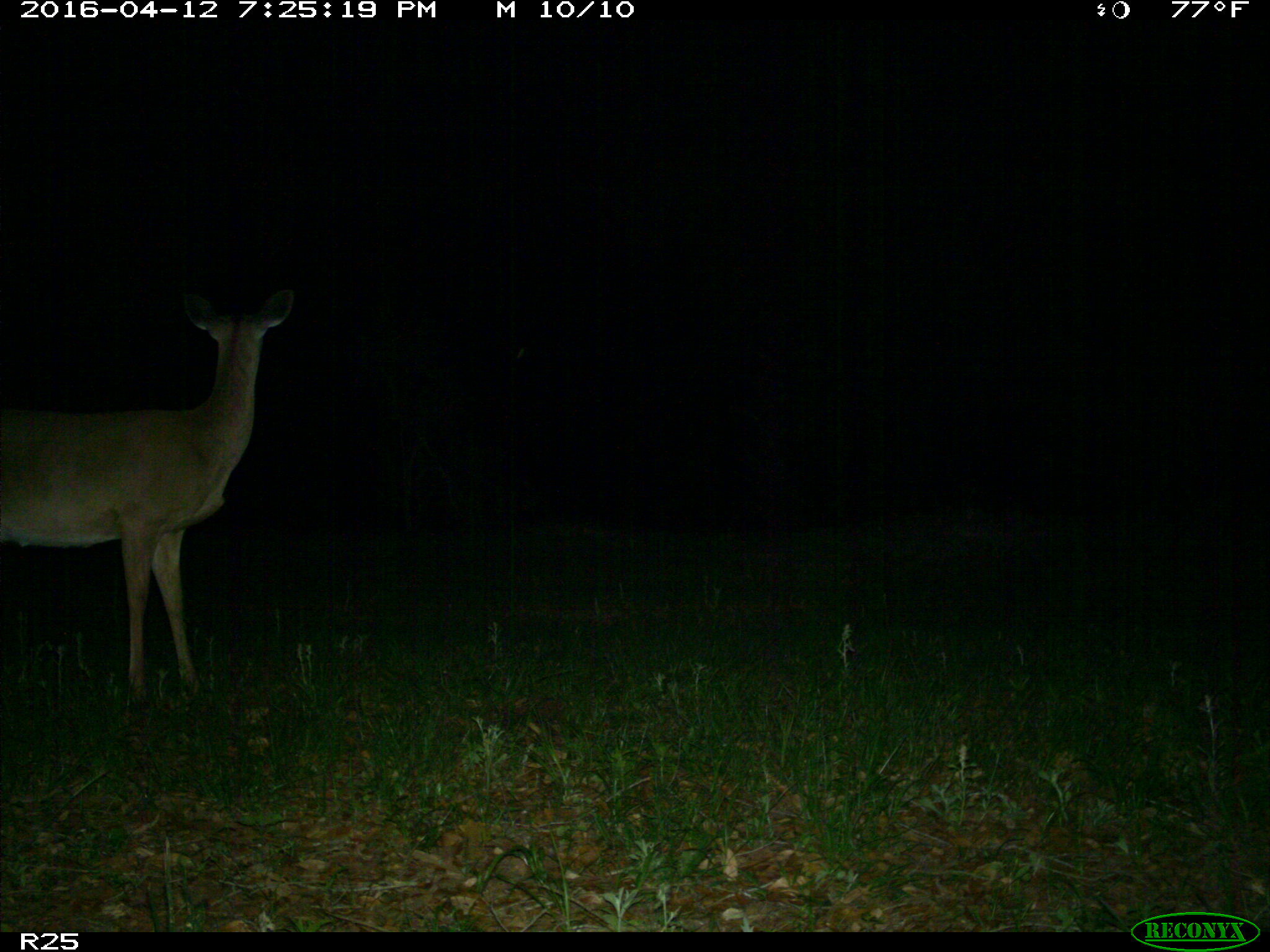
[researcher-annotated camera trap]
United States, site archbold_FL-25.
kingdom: Animalia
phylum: Chordata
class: Mammalia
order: Artiodactyla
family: Cervidae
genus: Odocoileus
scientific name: Odocoileus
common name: deer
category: unidentified deer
Unidentified deer (deer) (Odocoileus).